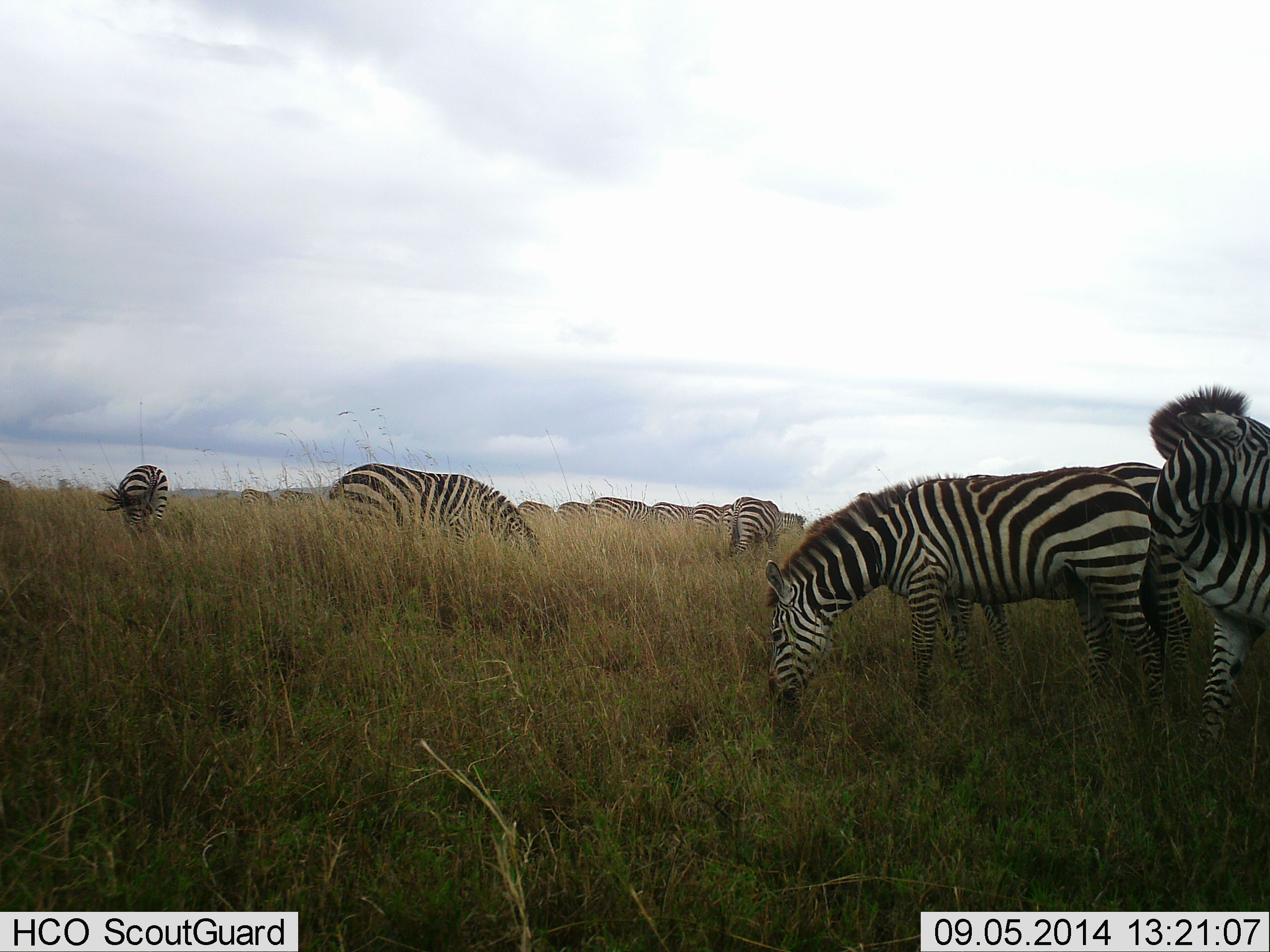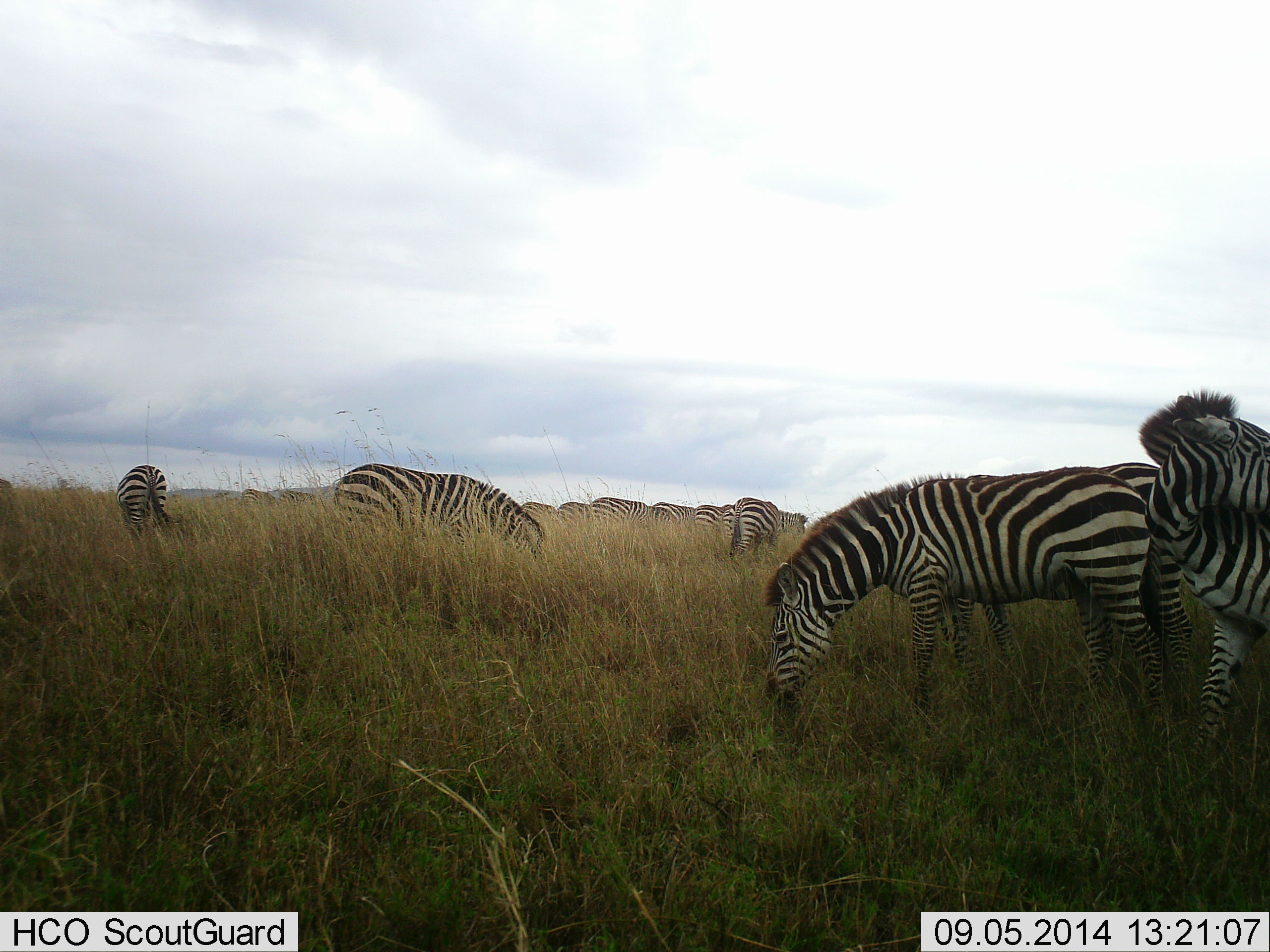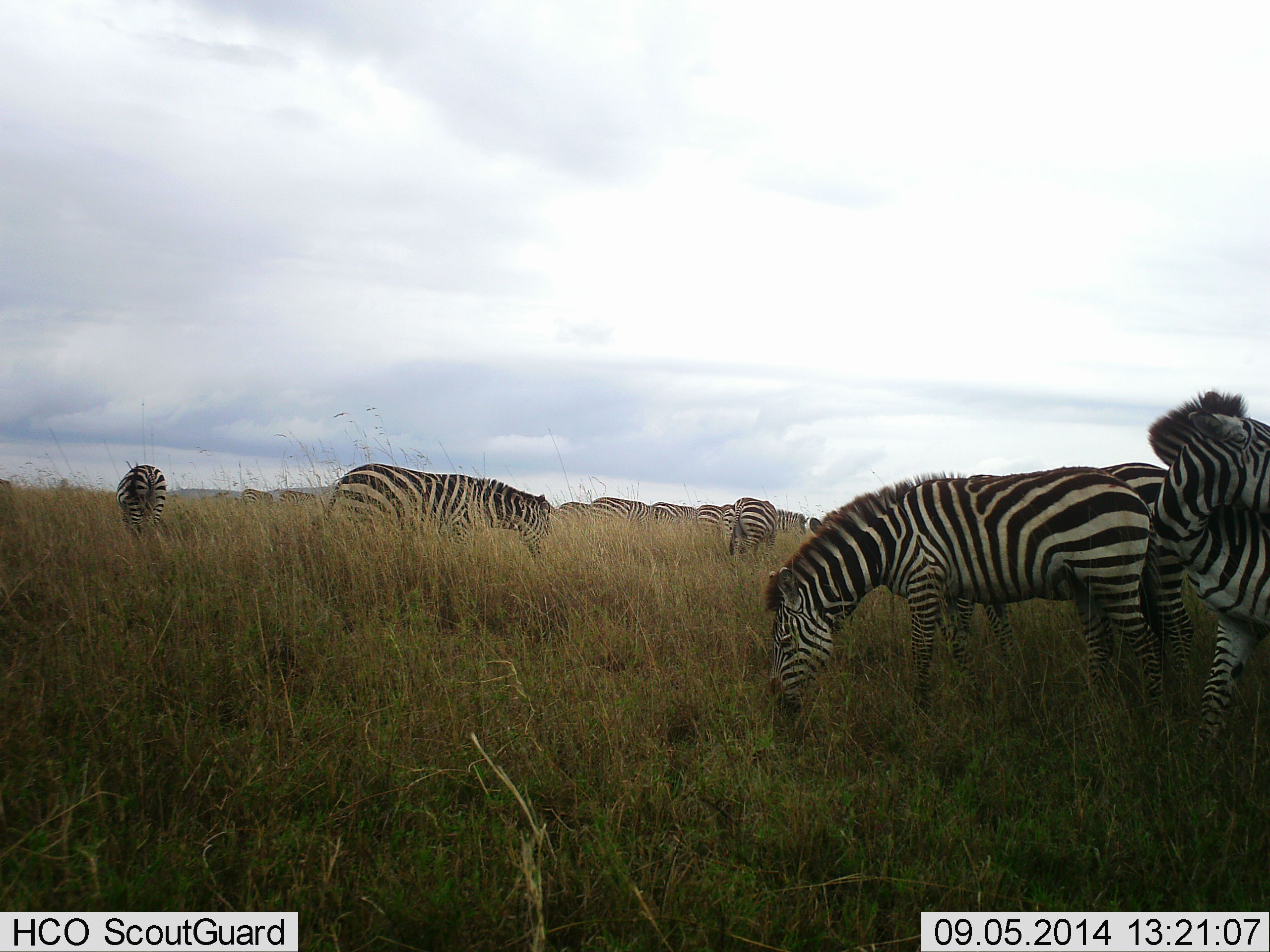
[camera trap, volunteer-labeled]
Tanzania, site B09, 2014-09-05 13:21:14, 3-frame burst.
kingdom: Animalia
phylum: Chordata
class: Mammalia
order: Perissodactyla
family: Equidae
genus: Equus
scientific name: Equus quagga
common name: plains zebra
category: zebra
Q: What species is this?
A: Zebra (plains zebra) (Equus quagga).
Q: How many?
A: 11-50.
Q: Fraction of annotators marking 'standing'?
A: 60%.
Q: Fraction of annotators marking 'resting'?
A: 0%.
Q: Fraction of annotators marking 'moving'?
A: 20%.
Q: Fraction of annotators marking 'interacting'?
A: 0%.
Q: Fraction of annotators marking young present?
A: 0%.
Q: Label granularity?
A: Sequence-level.